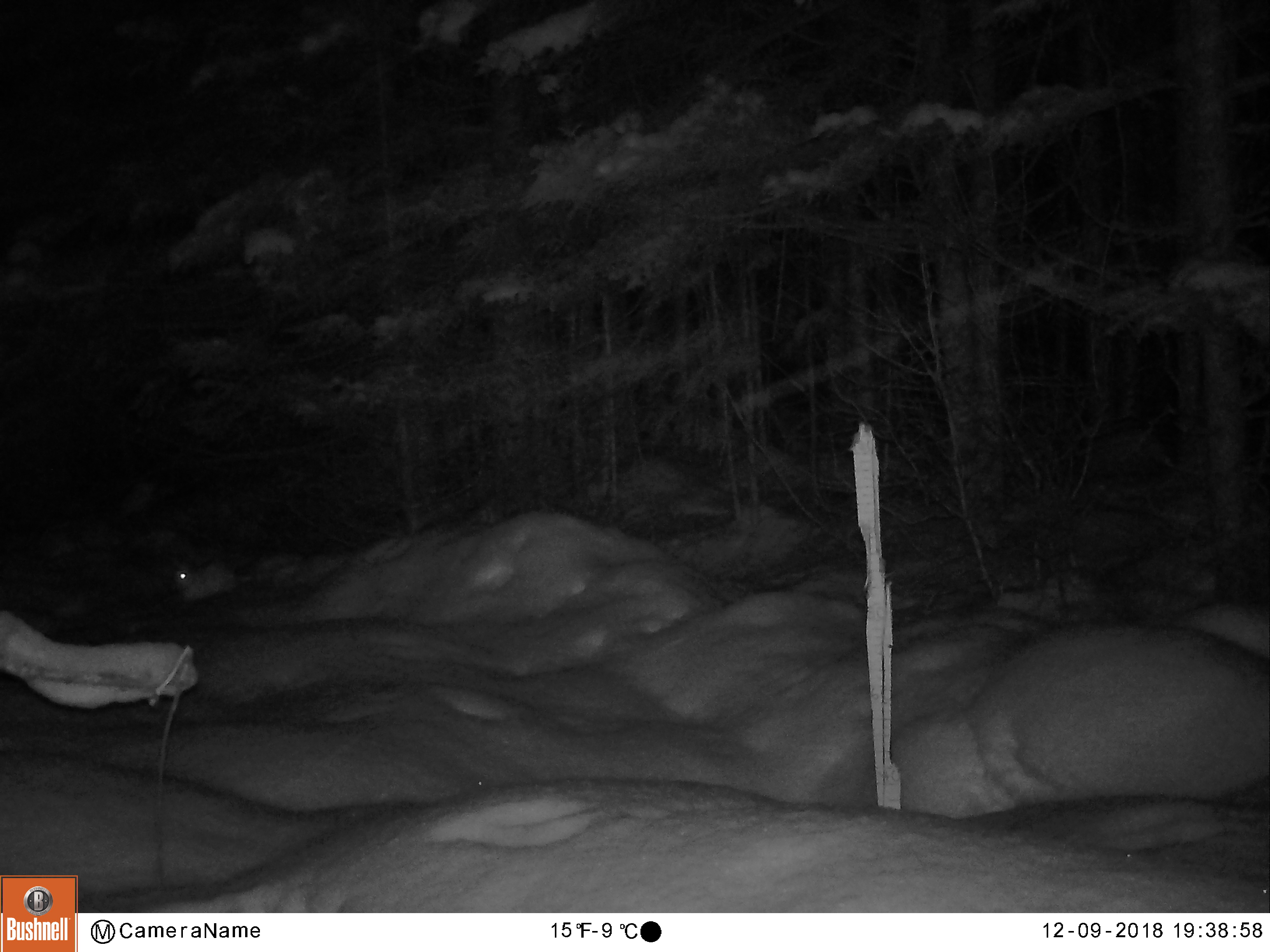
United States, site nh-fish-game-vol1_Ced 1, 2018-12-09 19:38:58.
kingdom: Animalia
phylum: Chordata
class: Mammalia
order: Lagomorpha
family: Leporidae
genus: Lepus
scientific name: Lepus americanus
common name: snowshoe hare